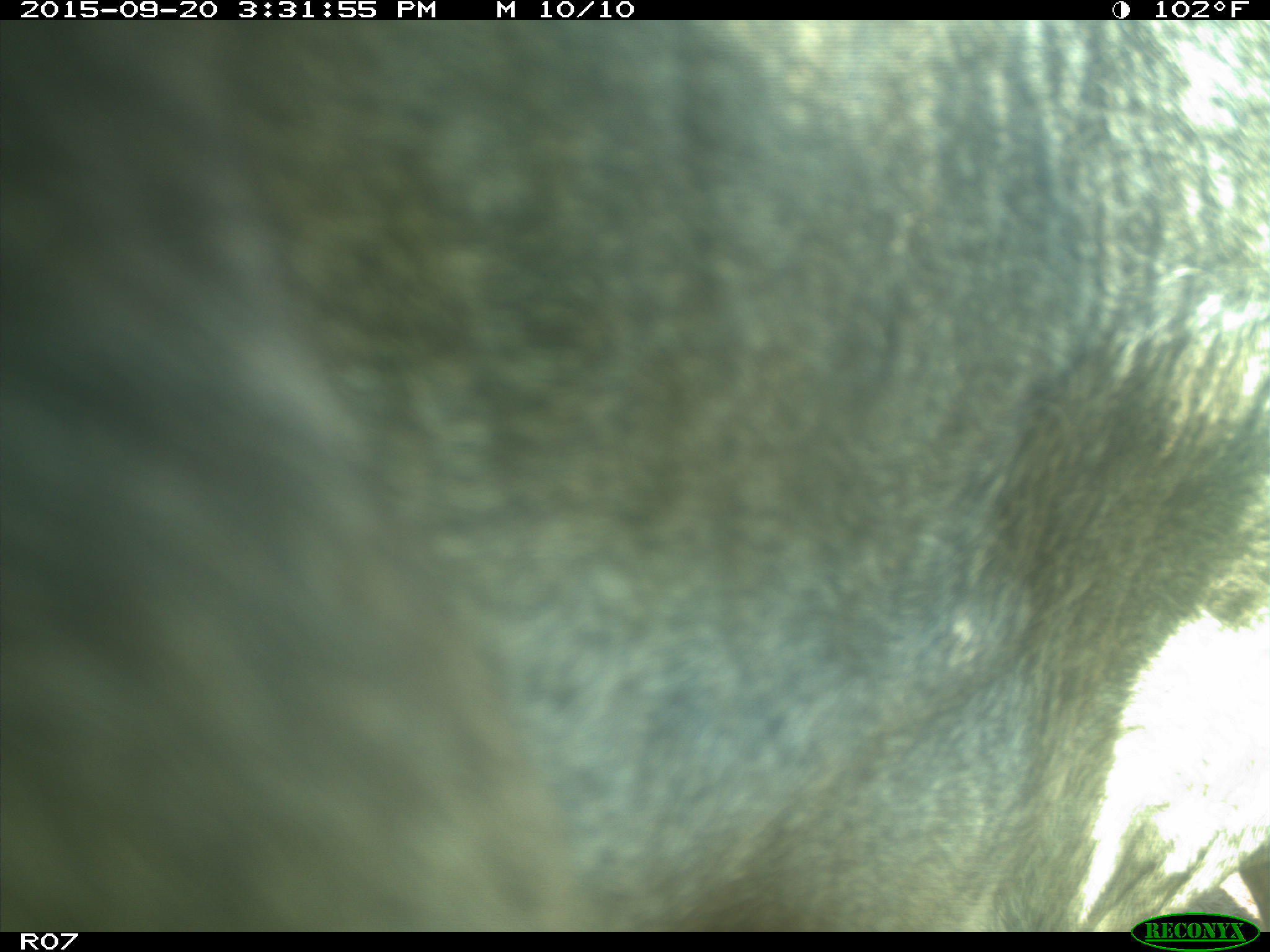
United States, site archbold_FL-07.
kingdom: Animalia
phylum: Chordata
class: Mammalia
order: Artiodactyla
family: Bovidae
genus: Bos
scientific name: Bos taurus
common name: domestic cow